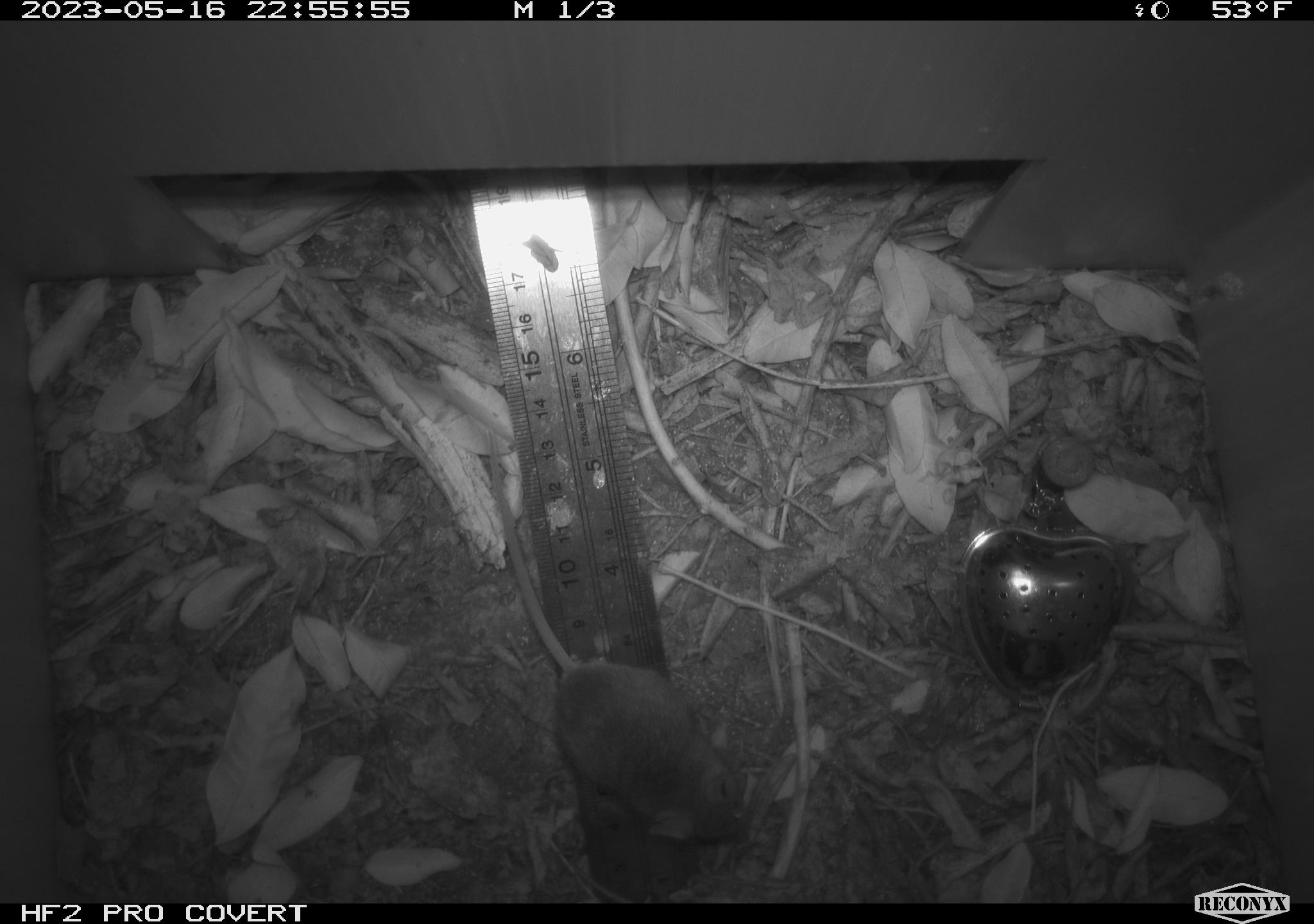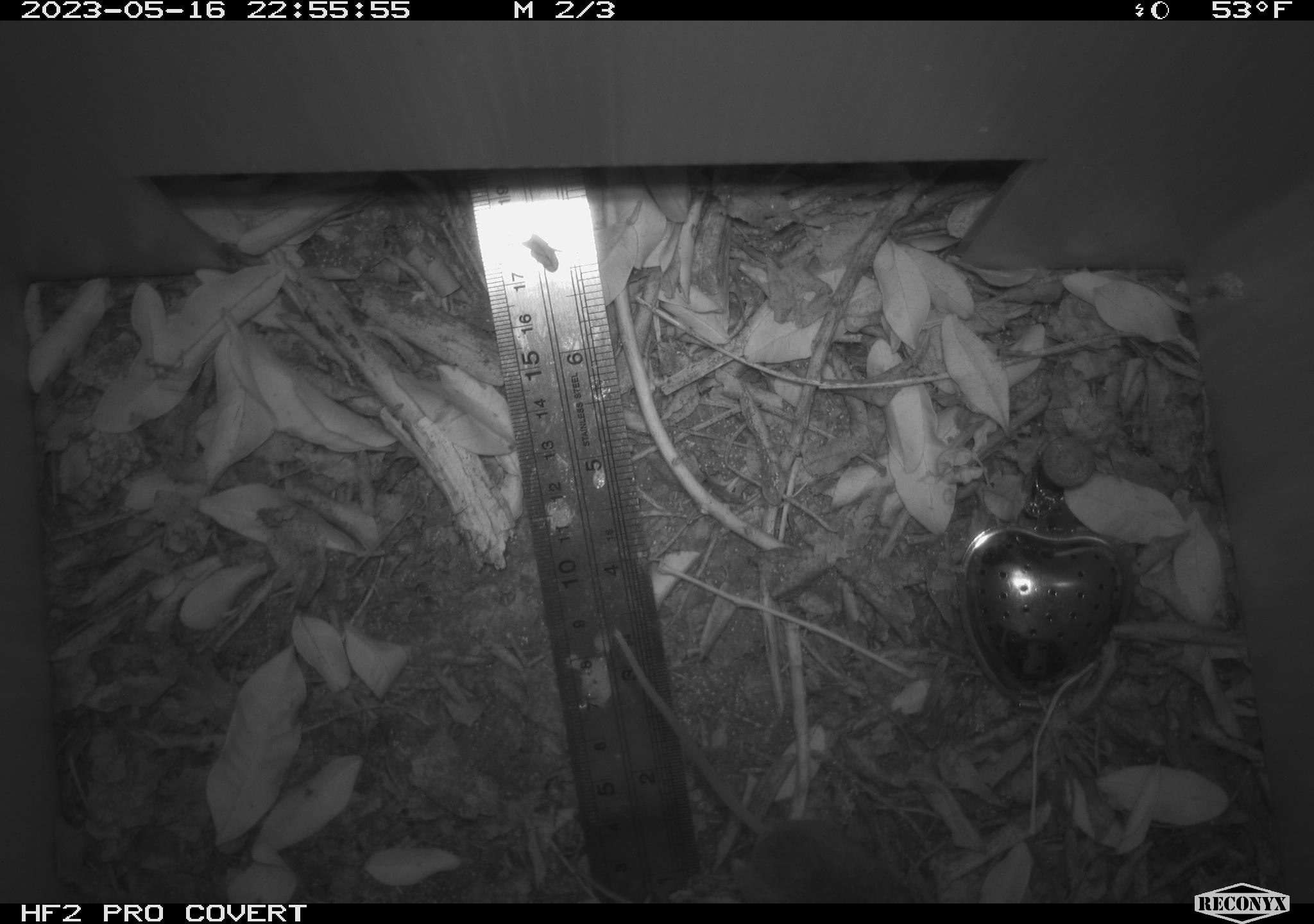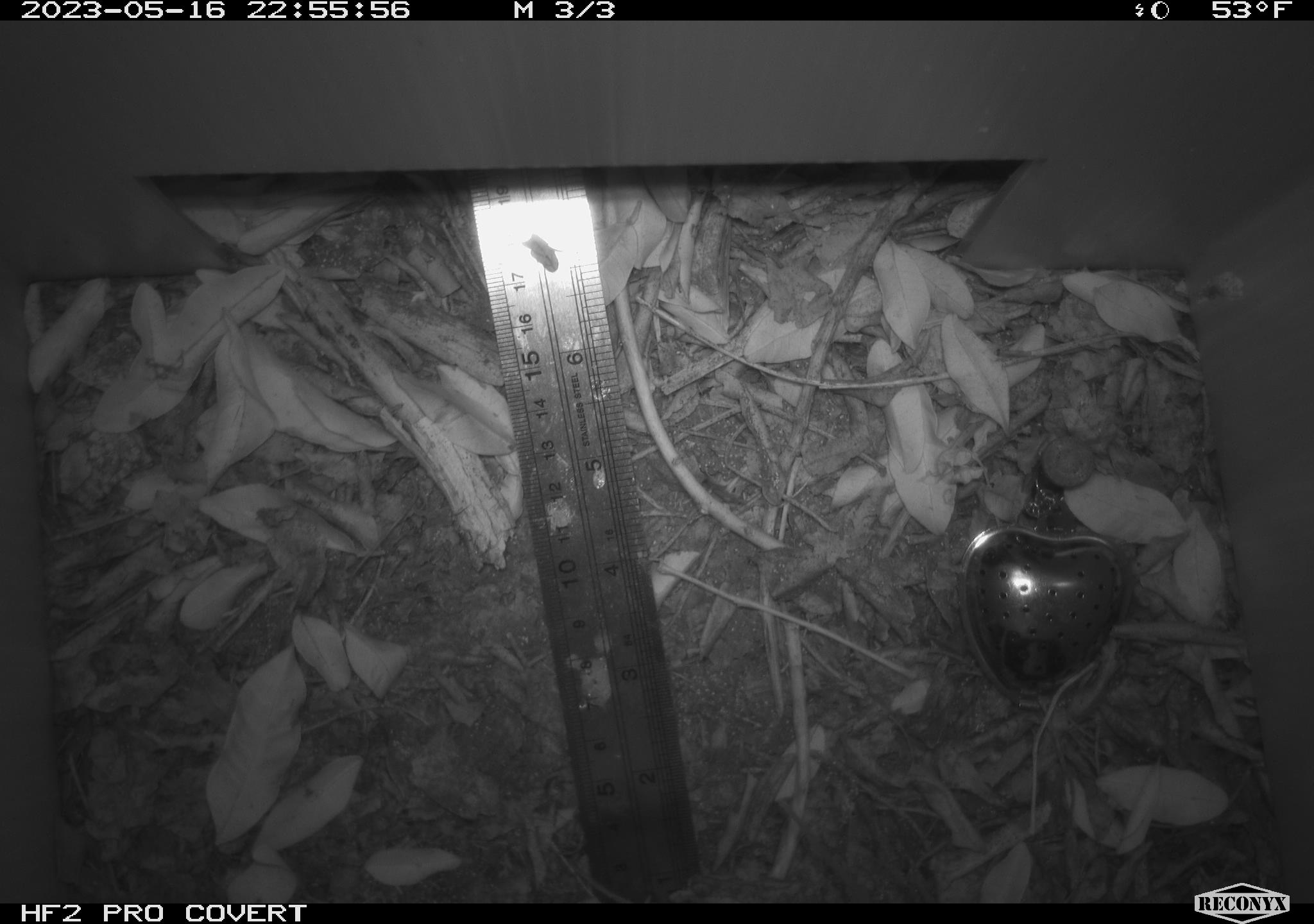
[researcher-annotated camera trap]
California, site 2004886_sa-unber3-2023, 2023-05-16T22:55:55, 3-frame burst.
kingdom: Animalia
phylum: Chordata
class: Mammalia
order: Rodentia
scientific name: Rodentia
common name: mouse species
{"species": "mouse species (Rodentia)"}